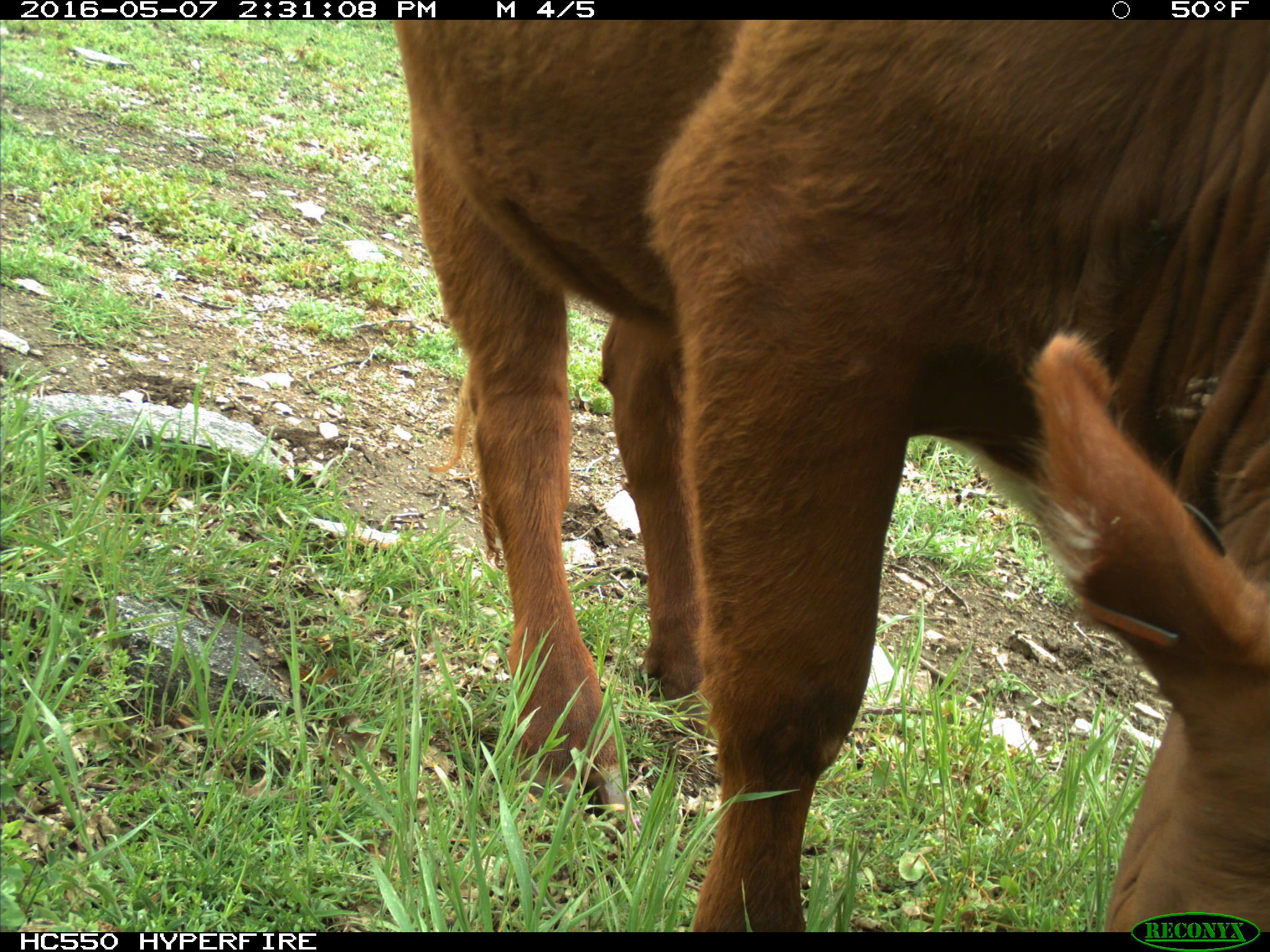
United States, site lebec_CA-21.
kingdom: Animalia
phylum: Chordata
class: Mammalia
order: Artiodactyla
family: Bovidae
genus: Bos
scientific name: Bos taurus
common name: domestic cow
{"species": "Bos taurus (domestic cow)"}